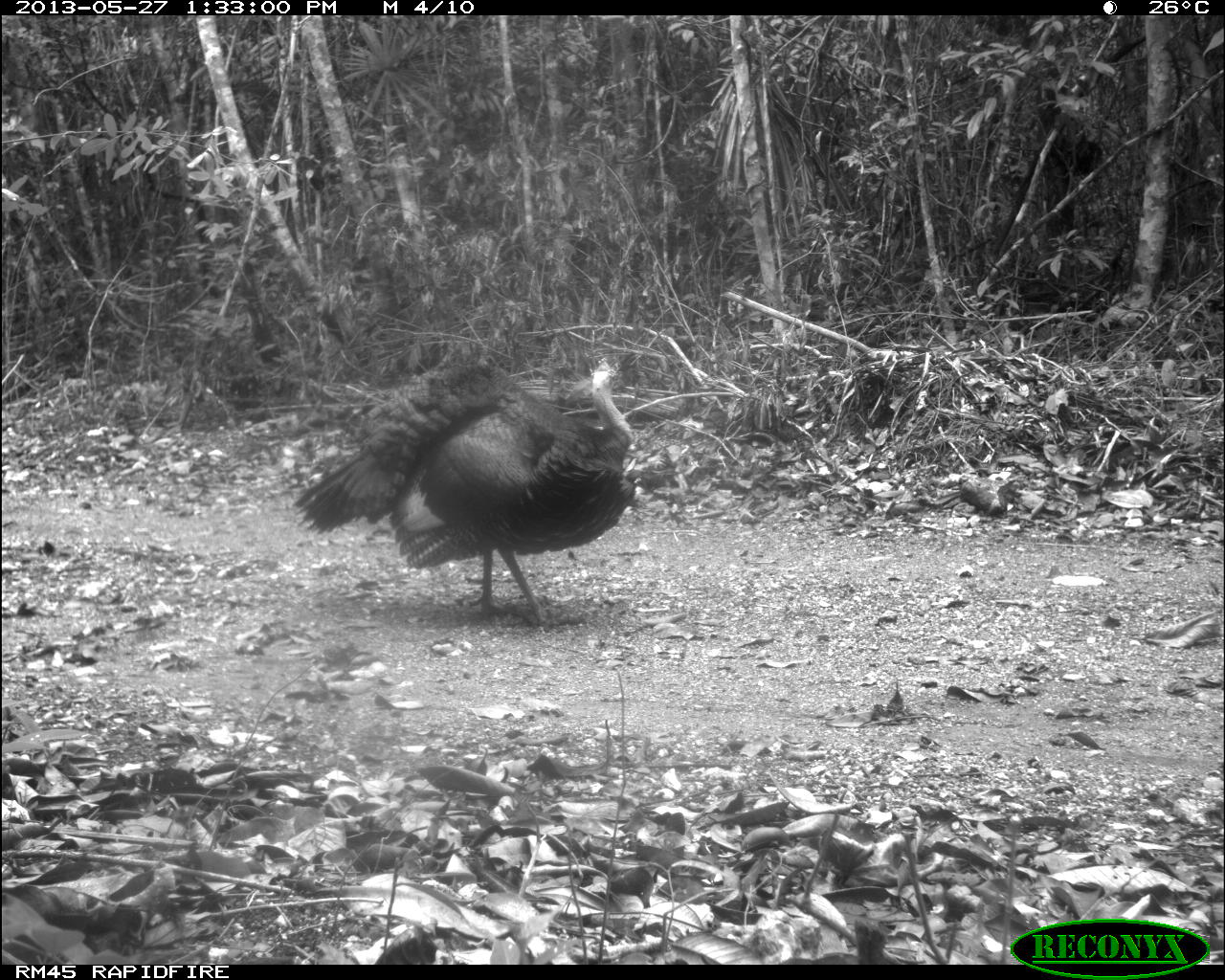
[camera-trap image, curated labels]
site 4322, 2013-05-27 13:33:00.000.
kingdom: Animalia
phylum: Chordata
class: Aves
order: Galliformes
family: Phasianidae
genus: Meleagris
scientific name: Meleagris ocellata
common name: ocellated turkey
Meleagris ocellata (ocellated turkey), count 1, sex male.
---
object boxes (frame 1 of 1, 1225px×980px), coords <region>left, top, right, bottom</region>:
meleagris ocellata: <region>288, 358, 638, 630</region>